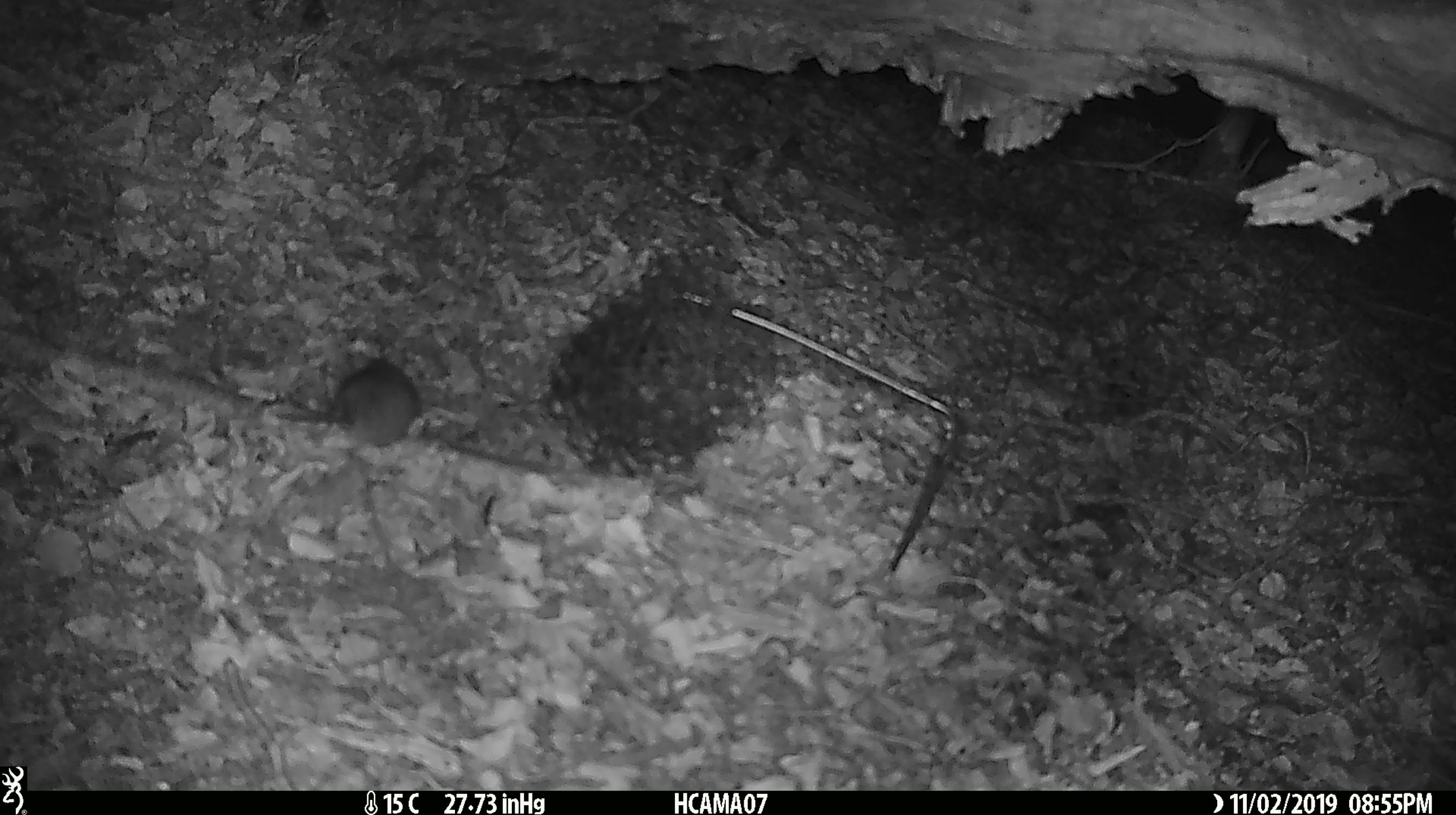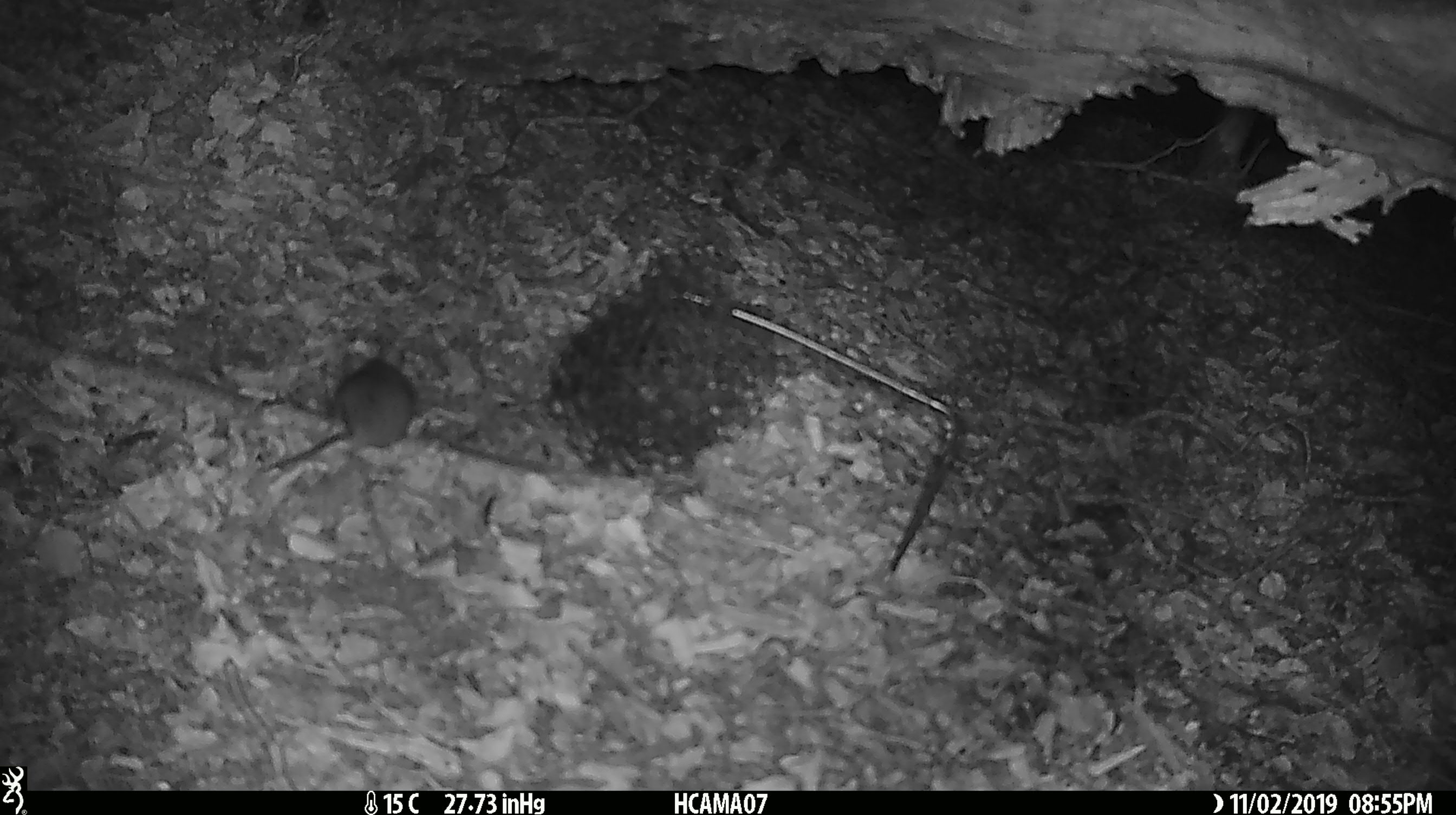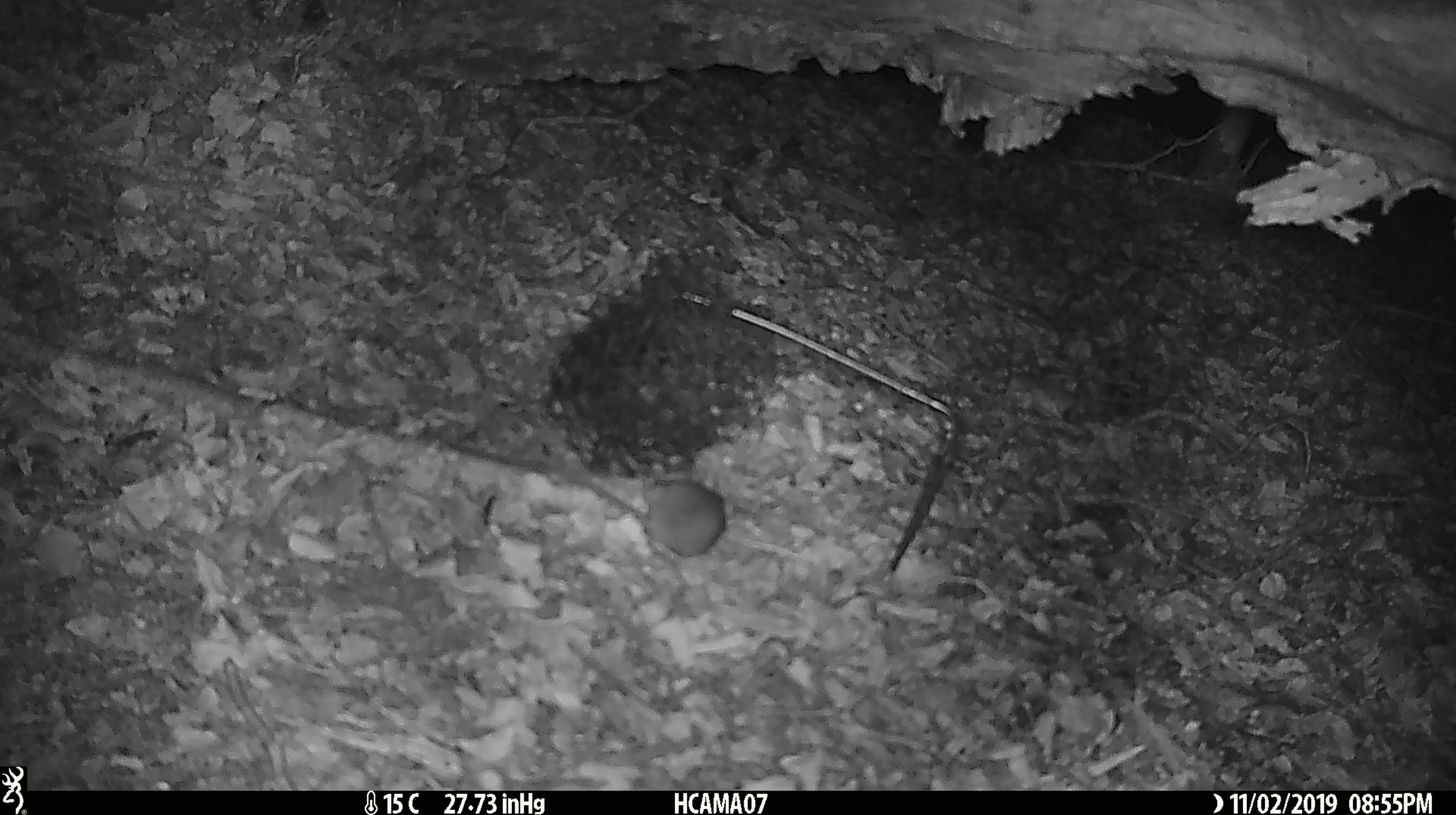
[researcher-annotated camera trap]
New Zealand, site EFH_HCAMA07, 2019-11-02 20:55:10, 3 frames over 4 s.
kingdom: Animalia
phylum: Chordata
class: Mammalia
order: Rodentia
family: Muridae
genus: Mus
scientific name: Mus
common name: mouse